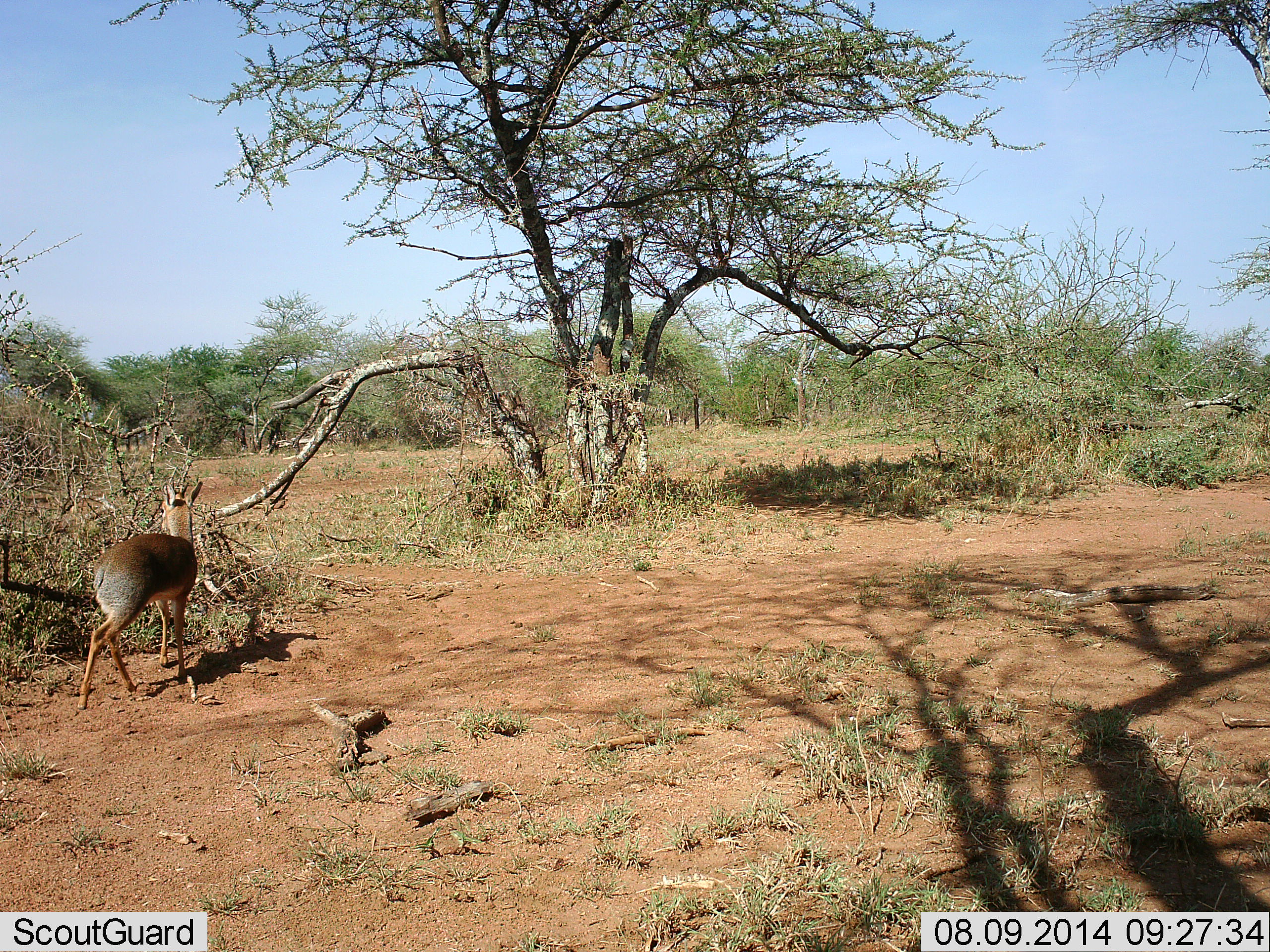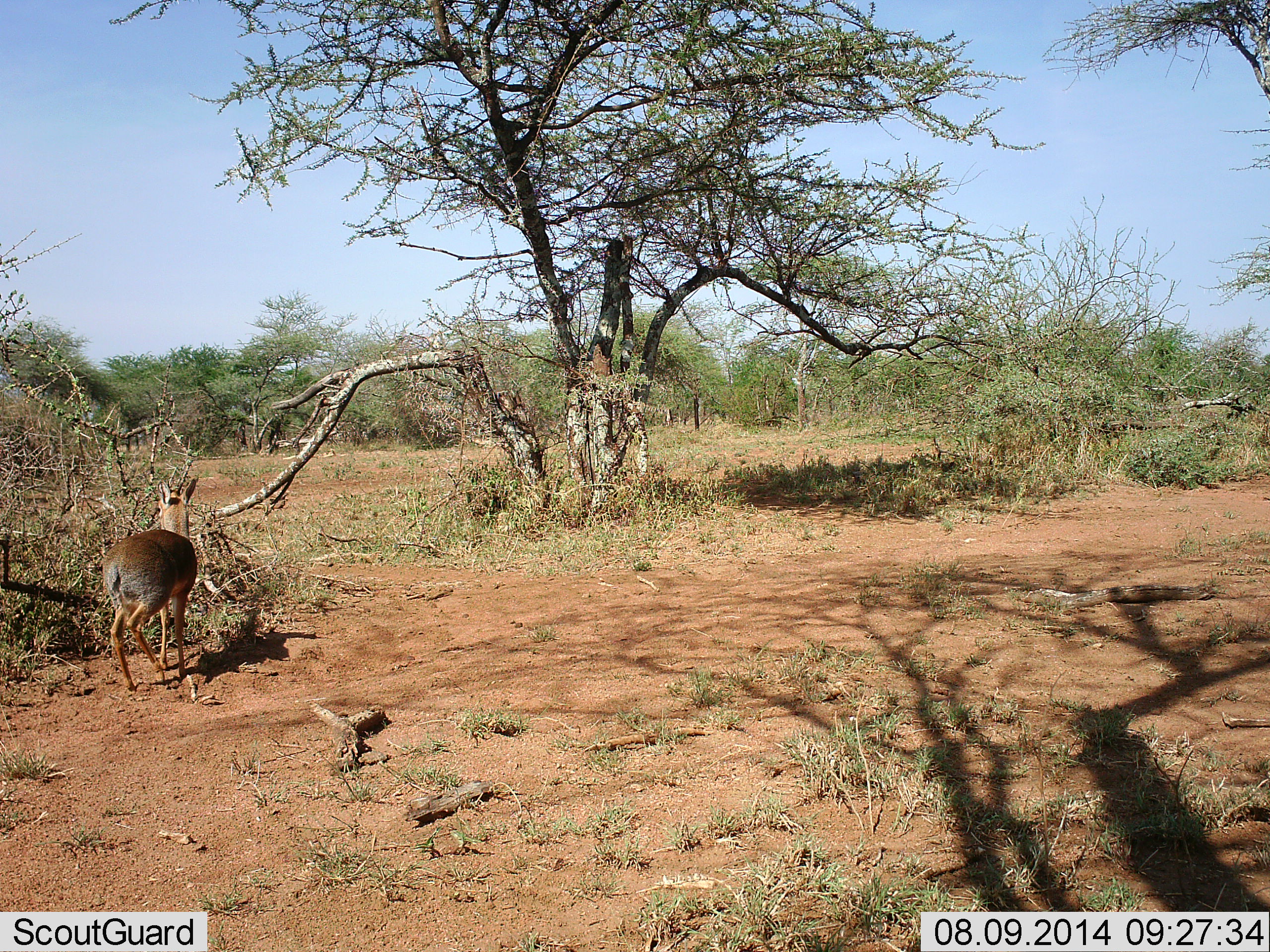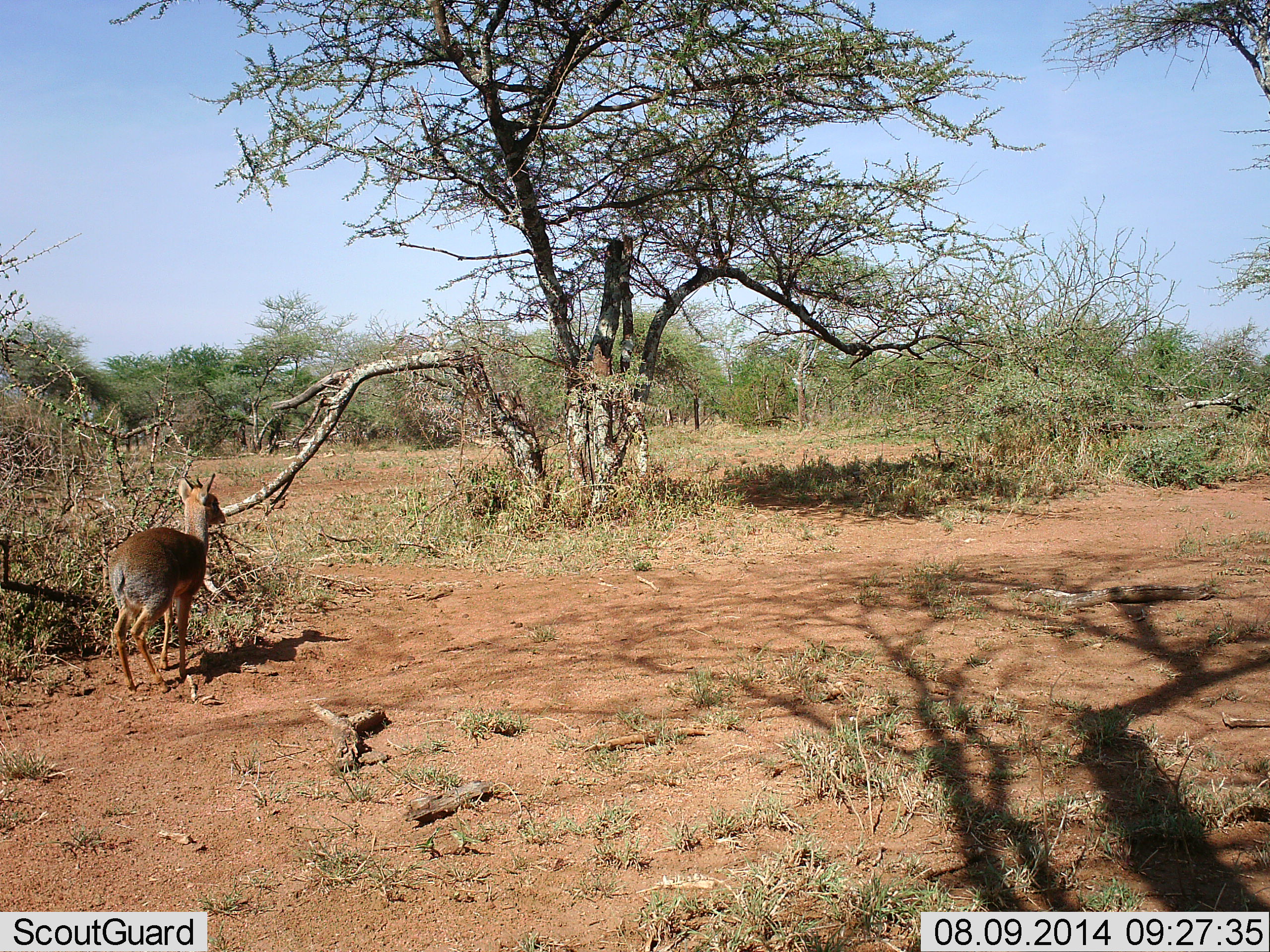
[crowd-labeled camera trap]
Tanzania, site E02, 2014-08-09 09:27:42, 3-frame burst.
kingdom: Animalia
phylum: Chordata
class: Mammalia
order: Artiodactyla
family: Bovidae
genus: Madoqua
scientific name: Madoqua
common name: dikdik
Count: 1.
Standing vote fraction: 70%.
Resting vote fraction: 0%.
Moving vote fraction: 30%.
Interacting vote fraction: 0%.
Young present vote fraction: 0%.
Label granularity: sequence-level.